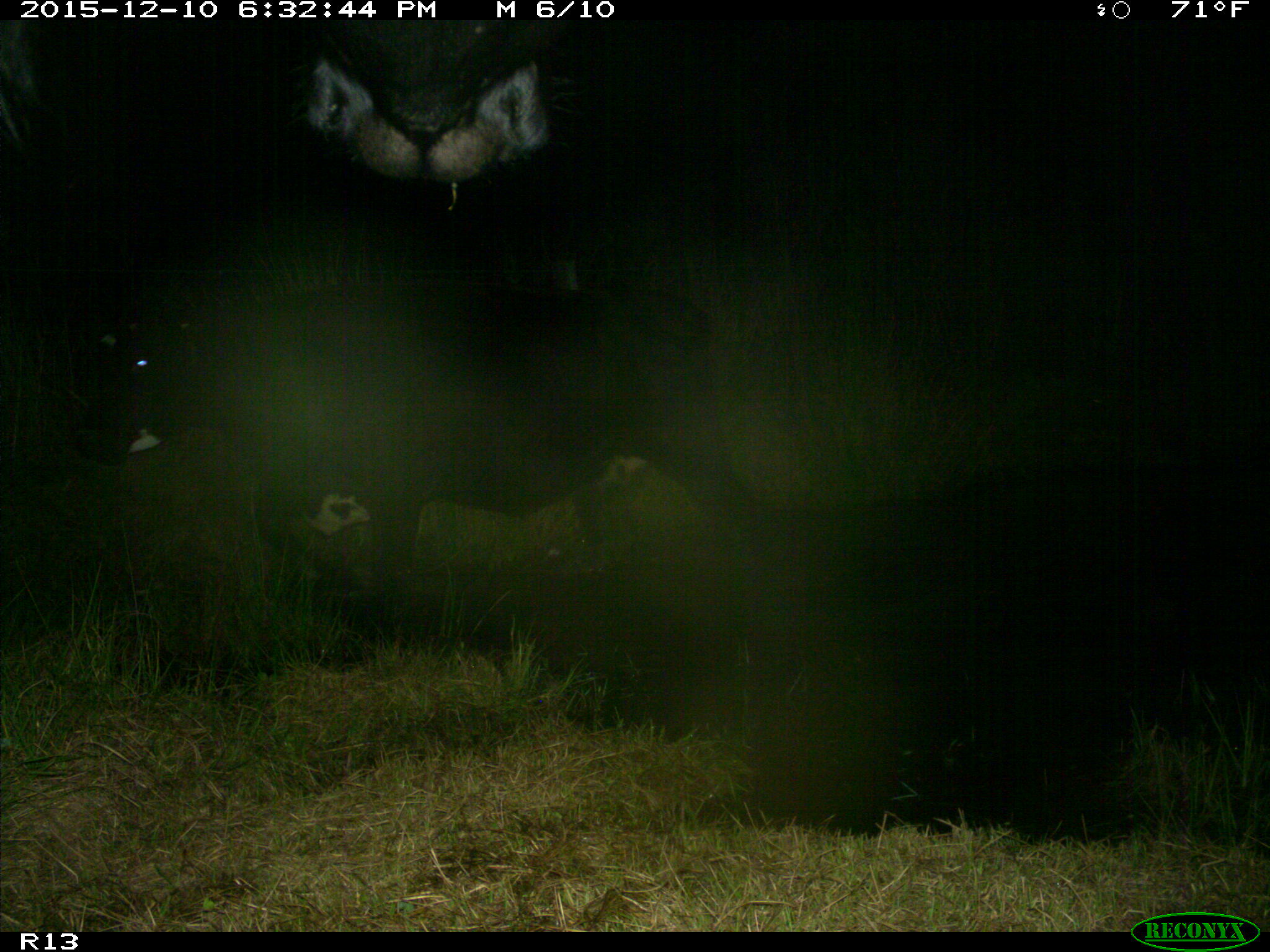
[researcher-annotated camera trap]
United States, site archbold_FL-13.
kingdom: Animalia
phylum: Chordata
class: Mammalia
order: Artiodactyla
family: Bovidae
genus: Bos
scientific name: Bos taurus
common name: domestic cow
Bos taurus (domestic cow).